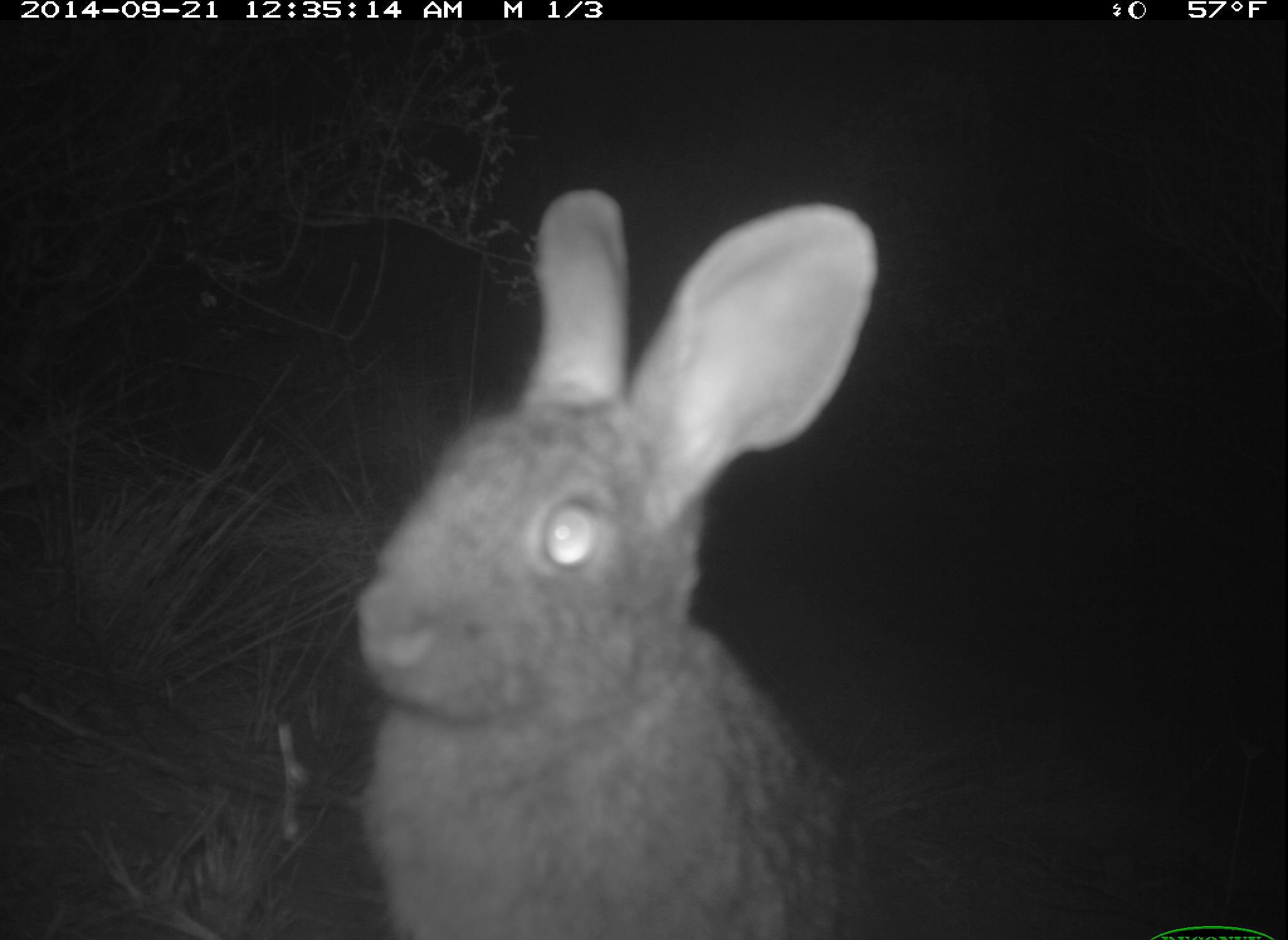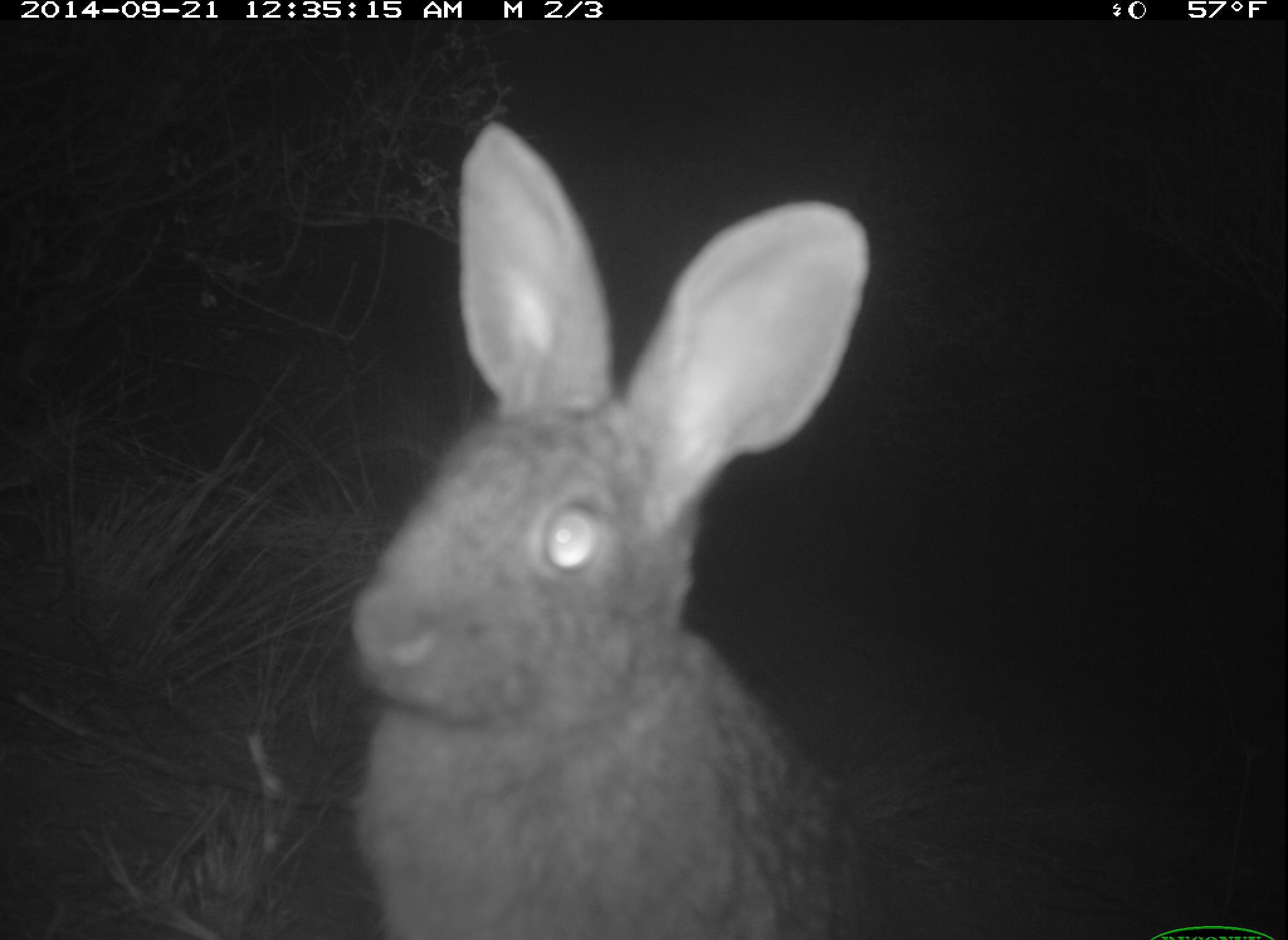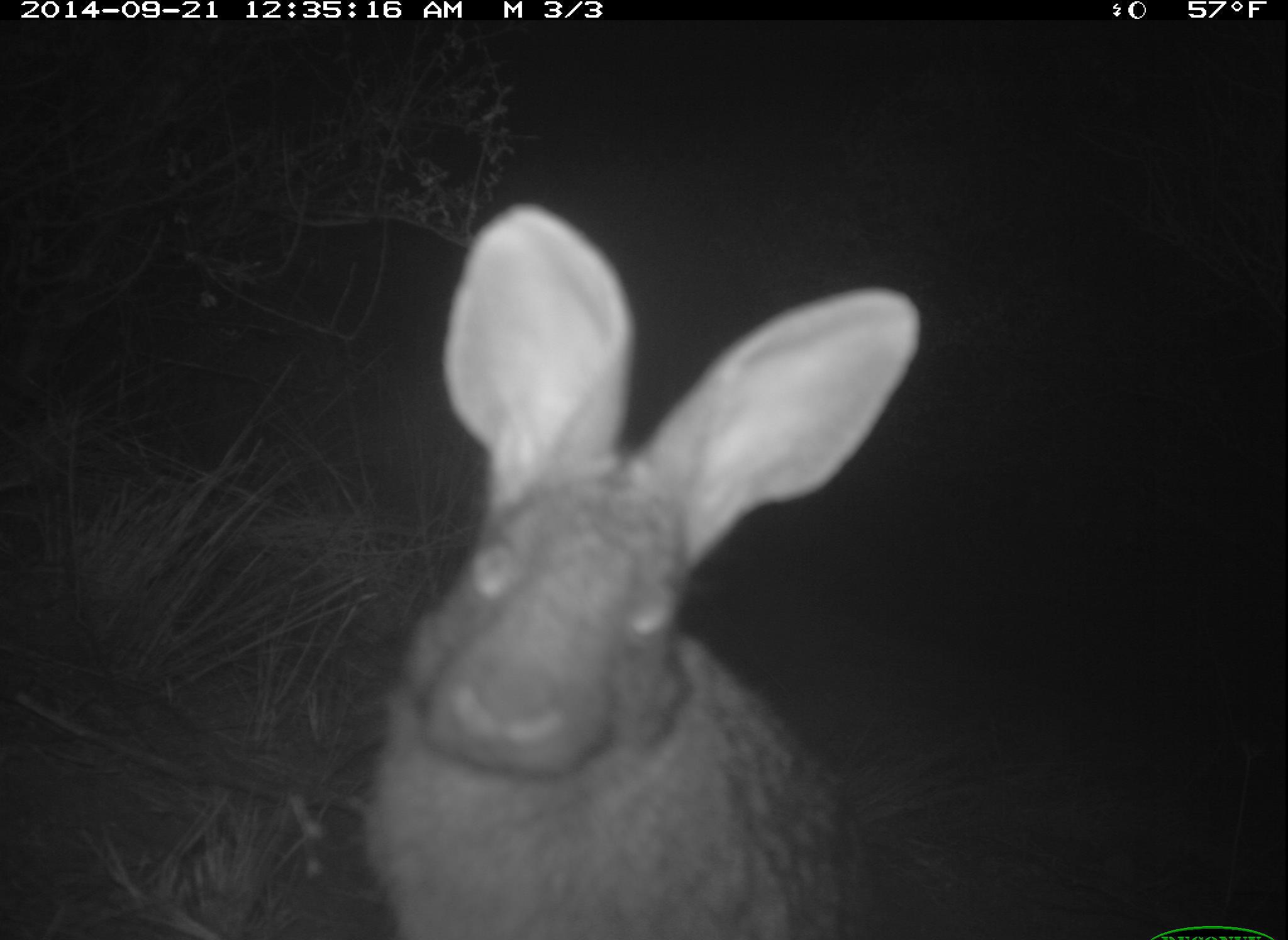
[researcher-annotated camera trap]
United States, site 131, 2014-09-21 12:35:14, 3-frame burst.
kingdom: Animalia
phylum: Chordata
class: Mammalia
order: Lagomorpha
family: Leporidae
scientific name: Leporidae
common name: rabbits and hares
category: rabbit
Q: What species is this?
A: Rabbit (rabbits and hares) (Leporidae).